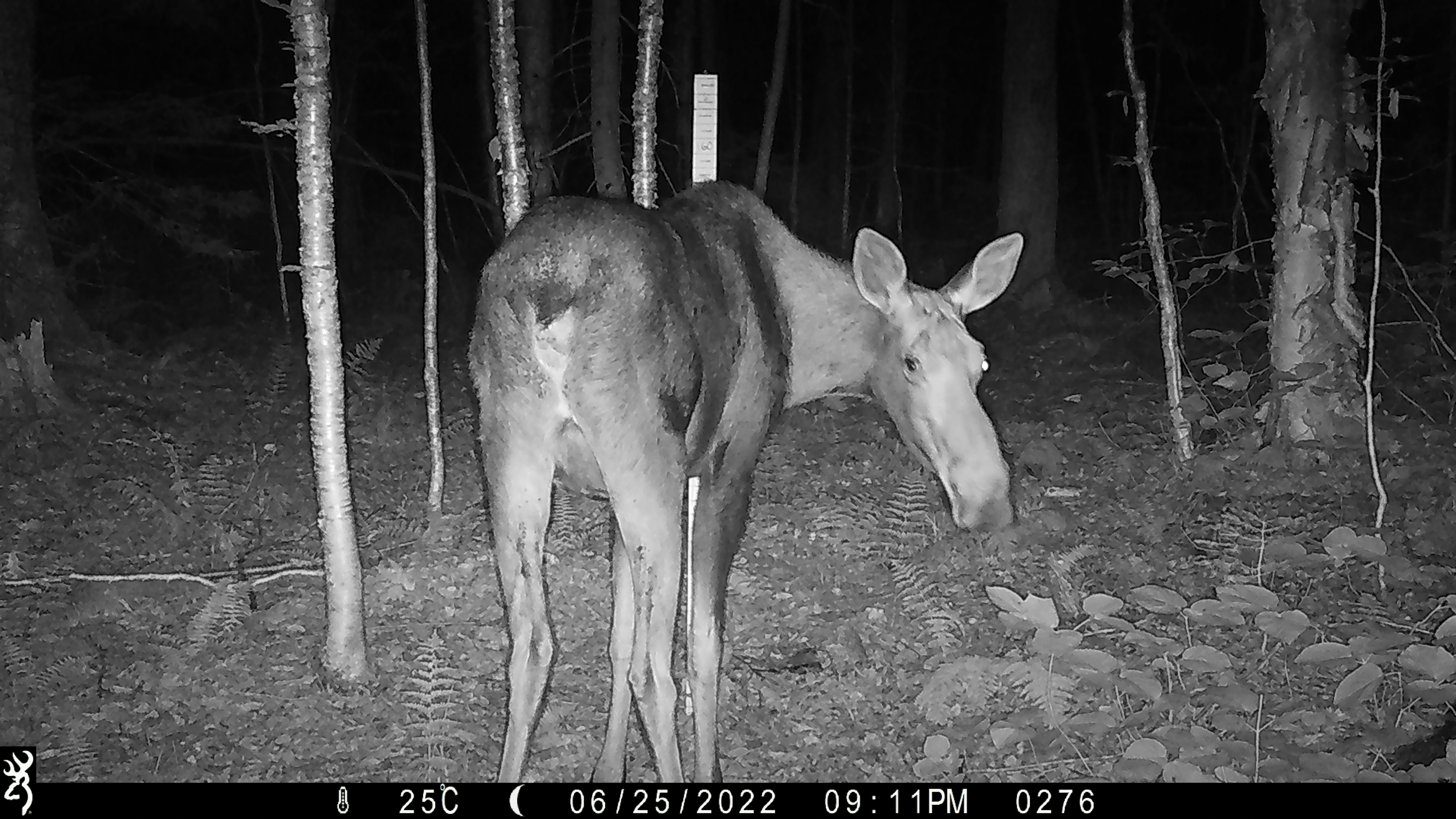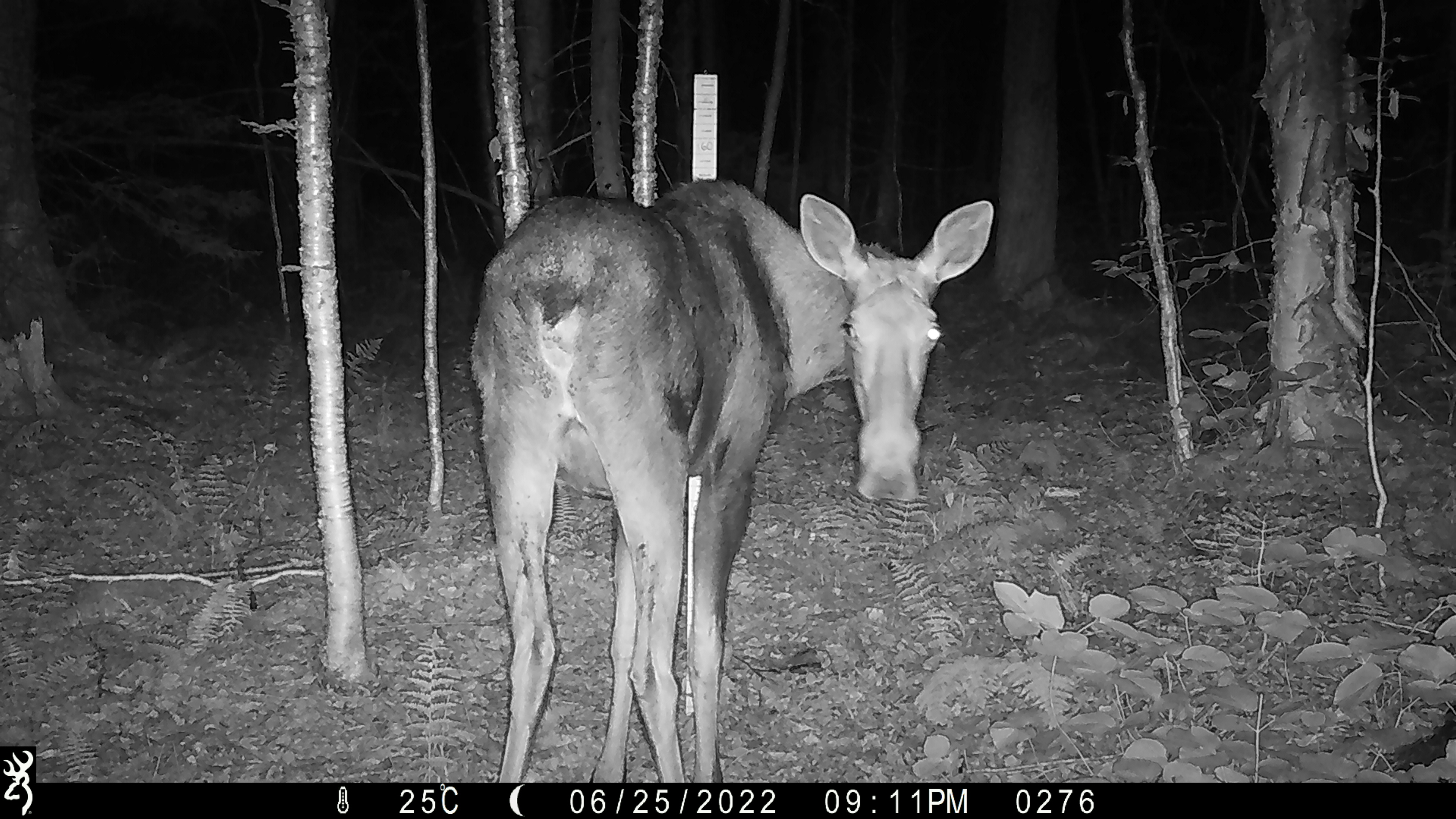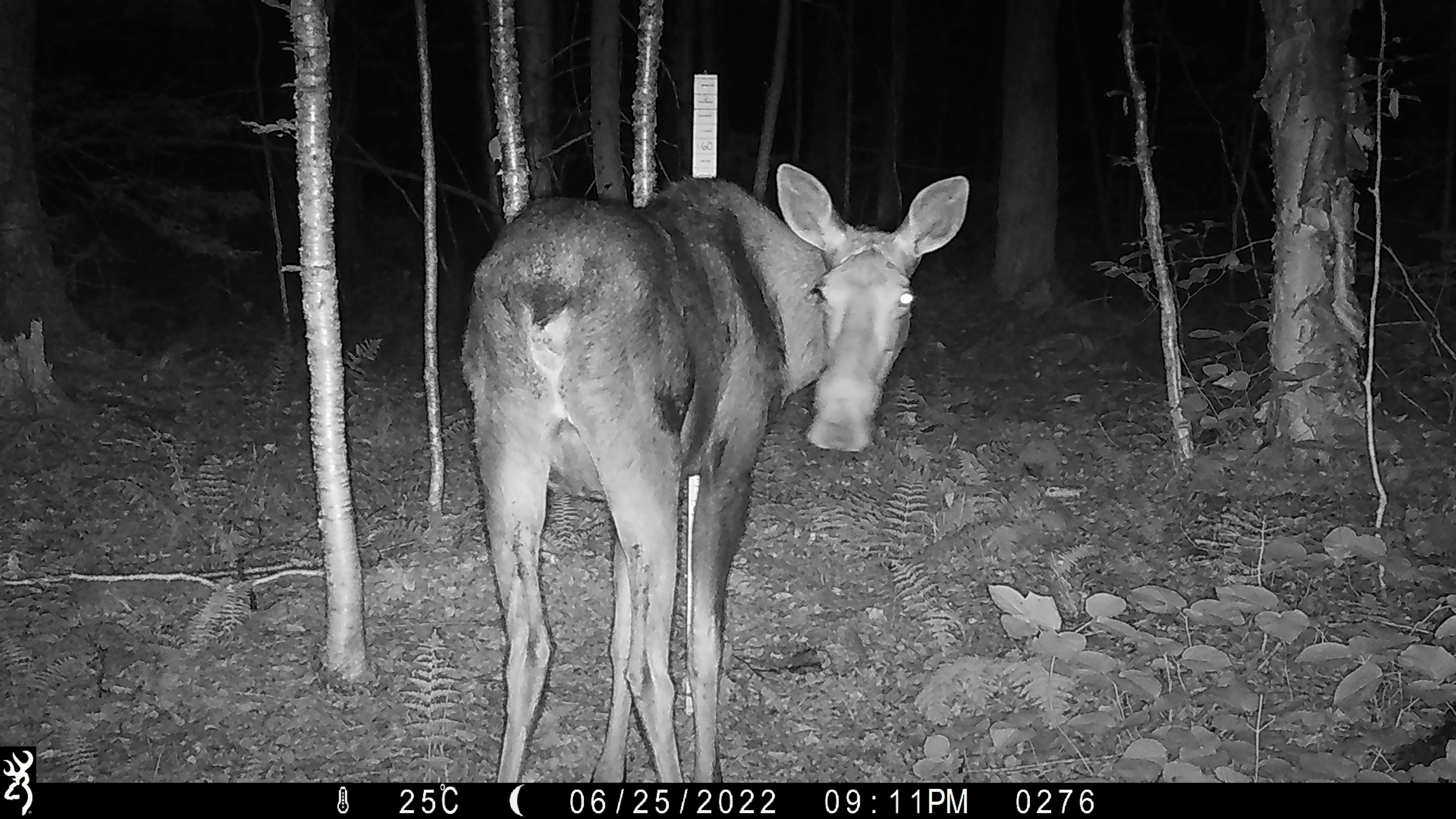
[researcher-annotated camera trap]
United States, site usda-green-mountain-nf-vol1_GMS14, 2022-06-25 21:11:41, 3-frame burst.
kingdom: Animalia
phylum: Chordata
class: Mammalia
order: Artiodactyla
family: Cervidae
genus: Alces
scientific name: Alces alces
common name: moose